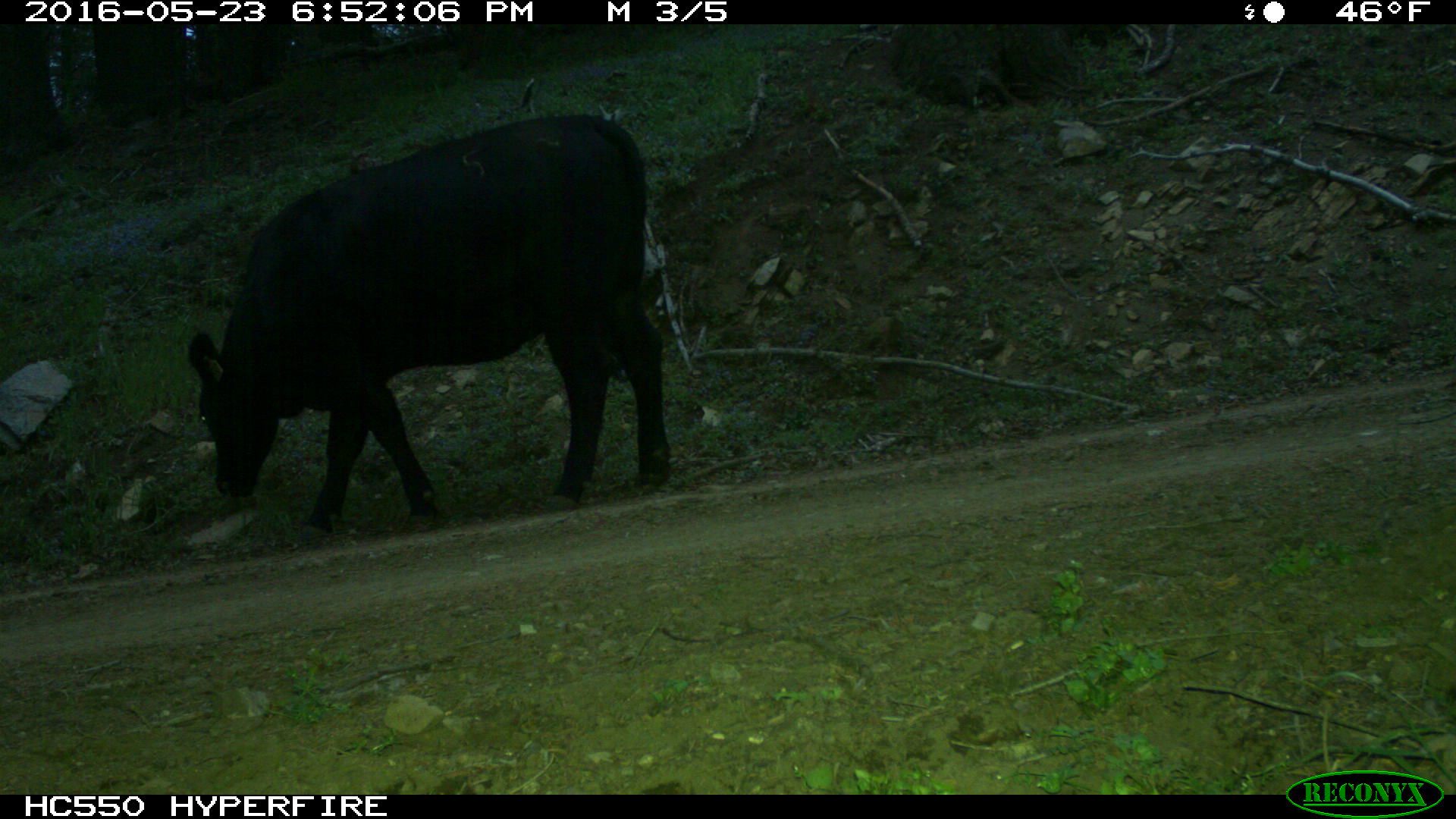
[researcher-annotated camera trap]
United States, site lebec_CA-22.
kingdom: Animalia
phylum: Chordata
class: Mammalia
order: Artiodactyla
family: Bovidae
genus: Bos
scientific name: Bos taurus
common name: domestic cow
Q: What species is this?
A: Bos taurus (domestic cow).